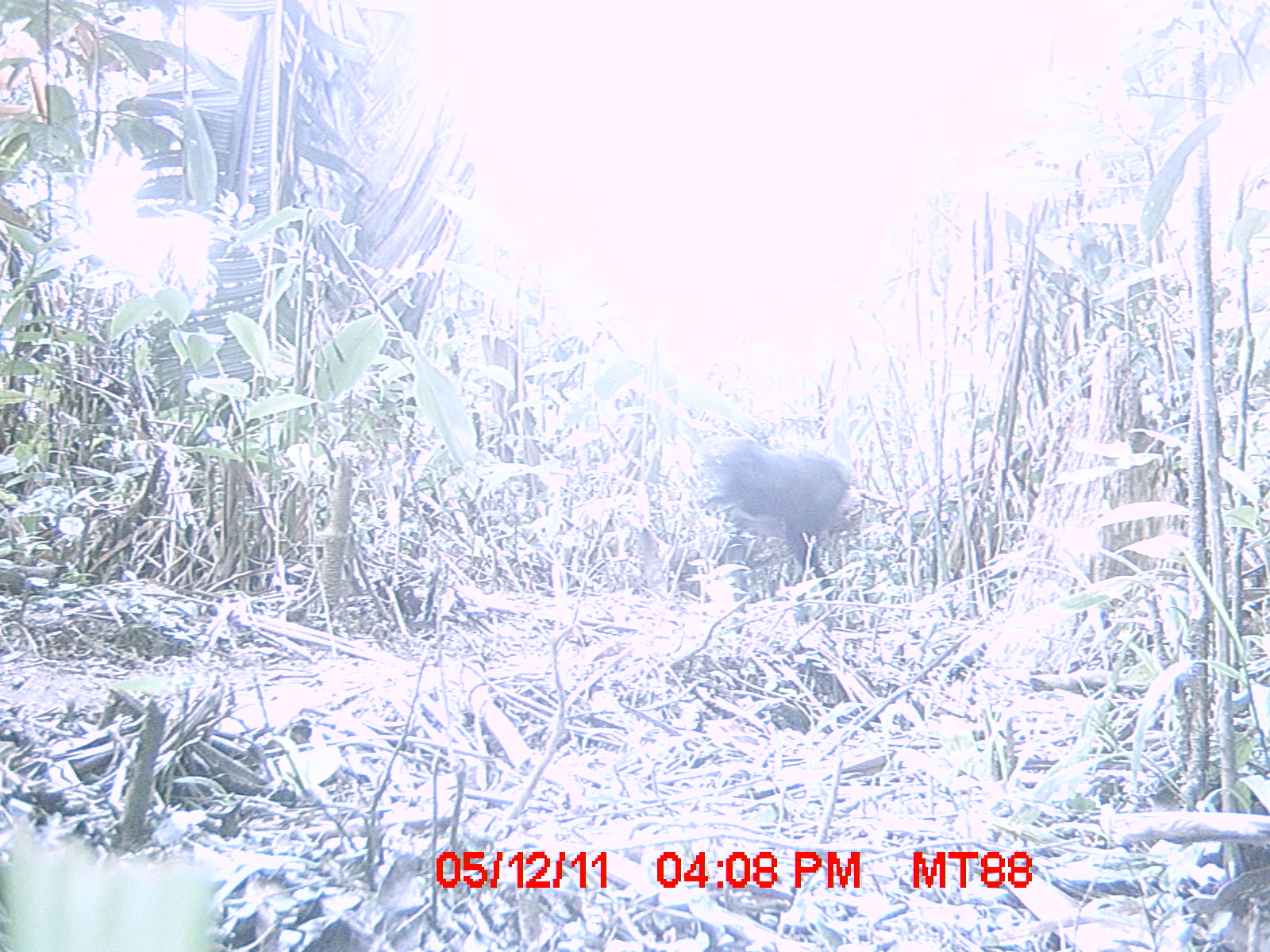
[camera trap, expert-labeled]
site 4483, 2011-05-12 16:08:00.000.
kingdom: Animalia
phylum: Chordata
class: Mammalia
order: Carnivora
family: Canidae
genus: Canis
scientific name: Canis familiaris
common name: domestic dog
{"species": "Canis familiaris (domestic dog)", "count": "1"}